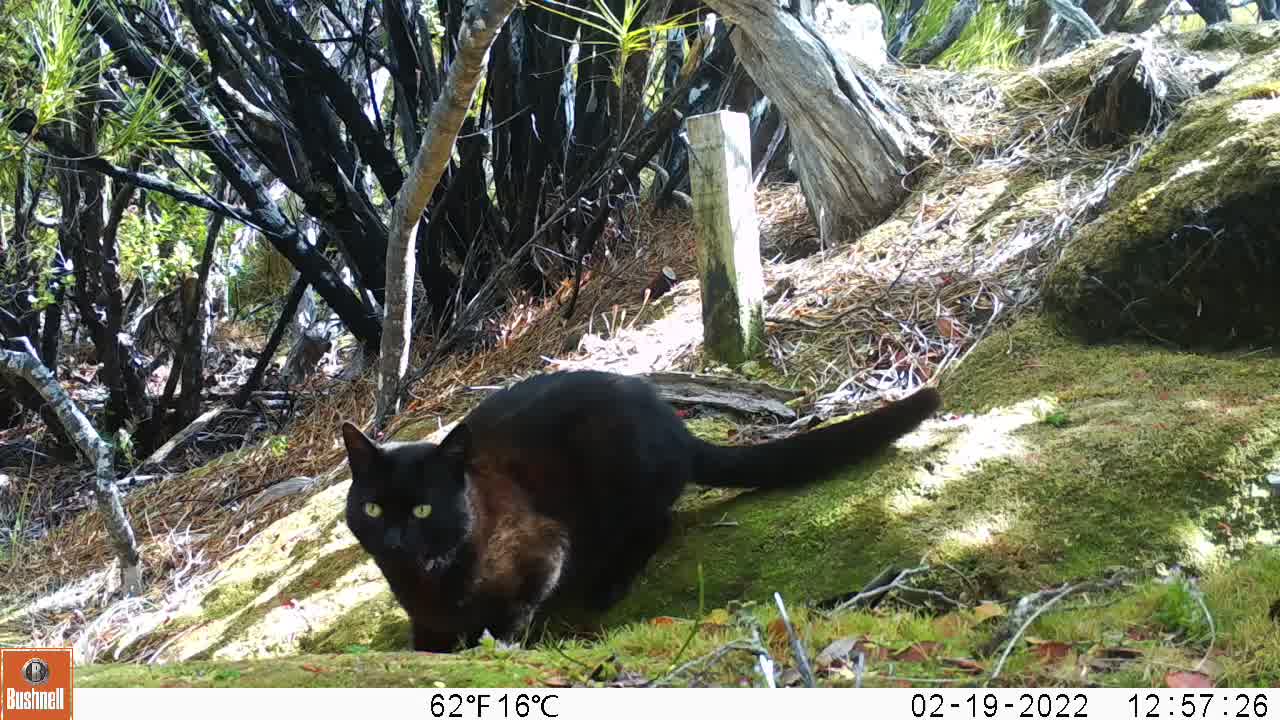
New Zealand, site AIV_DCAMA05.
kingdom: Animalia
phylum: Chordata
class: Mammalia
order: Carnivora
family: Felidae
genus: Felis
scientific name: Felis catus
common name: domestic cat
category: cat